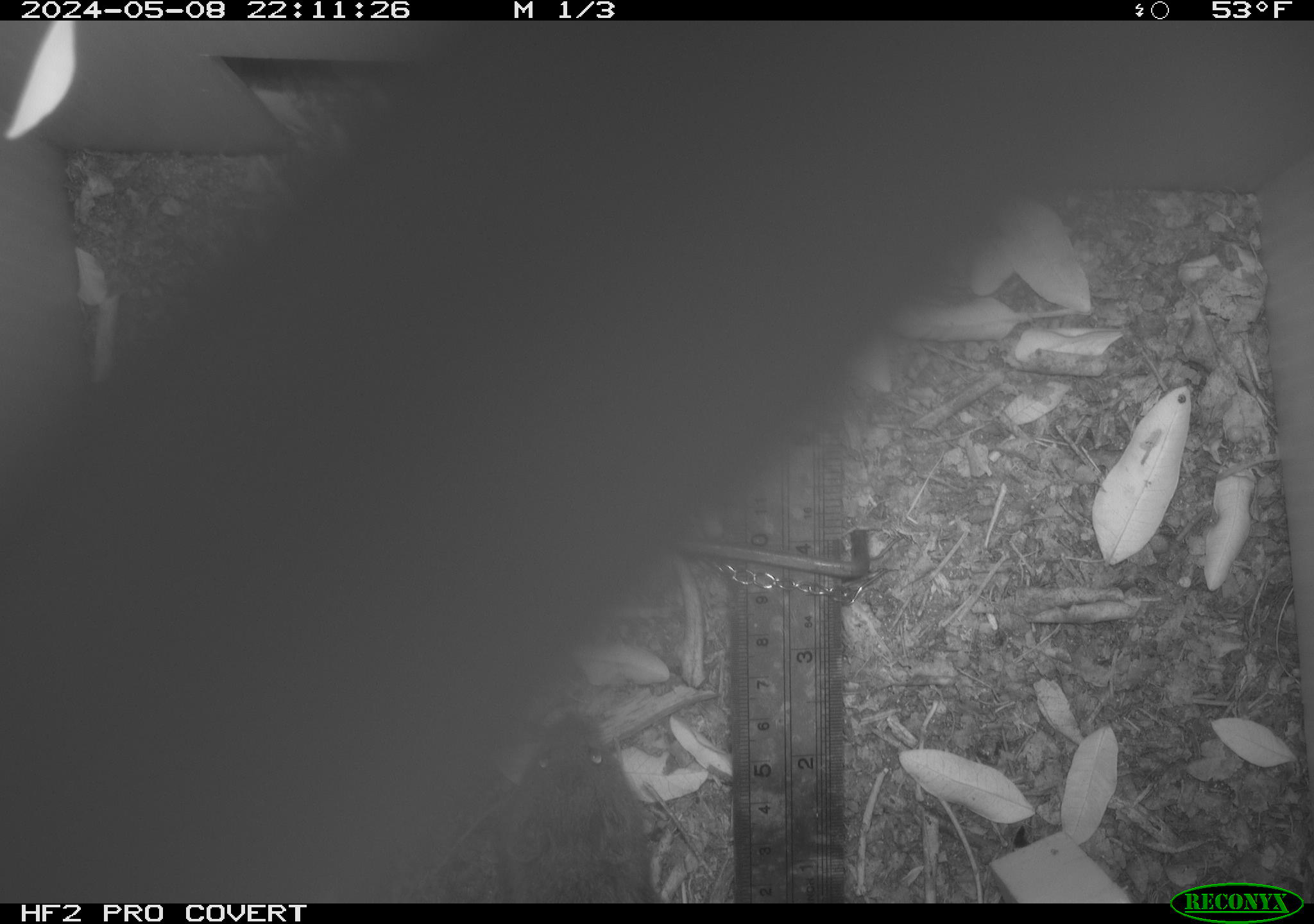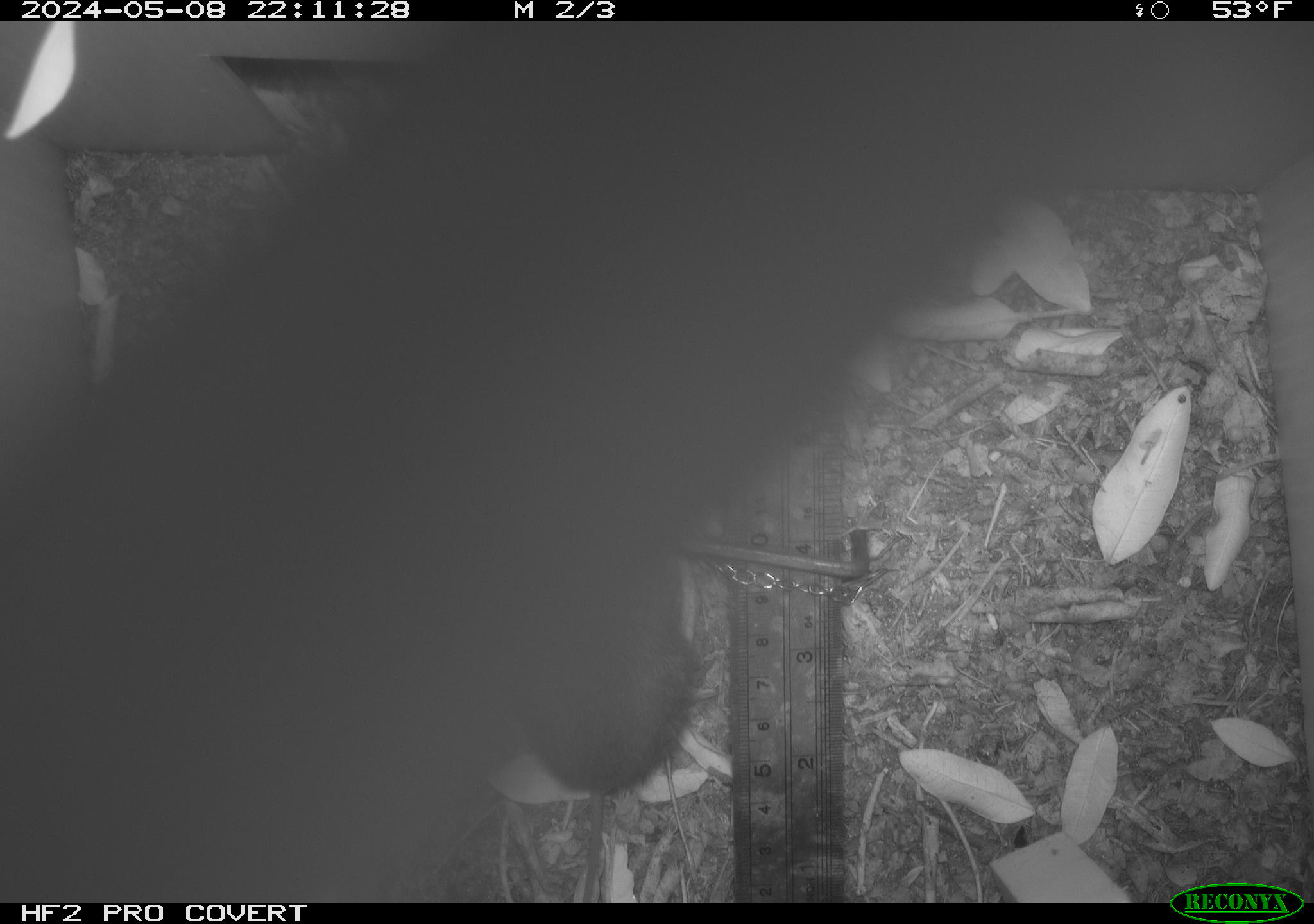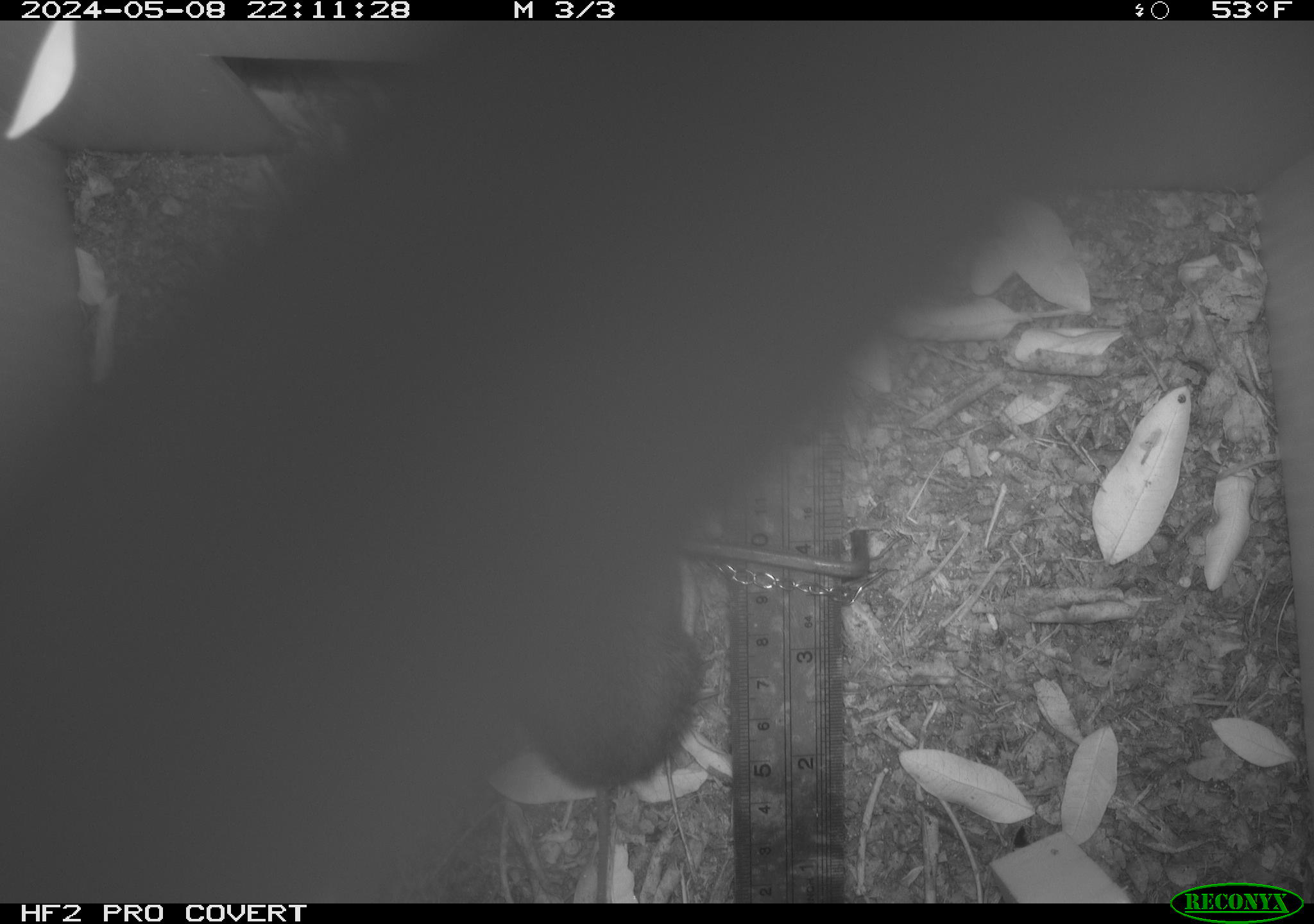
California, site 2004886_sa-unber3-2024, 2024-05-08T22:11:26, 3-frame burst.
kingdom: Animalia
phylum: Chordata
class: Mammalia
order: Rodentia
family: Cricetidae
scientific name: Arvicolinae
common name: voles, lemmings, and muskrats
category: arvicolinae subfamily